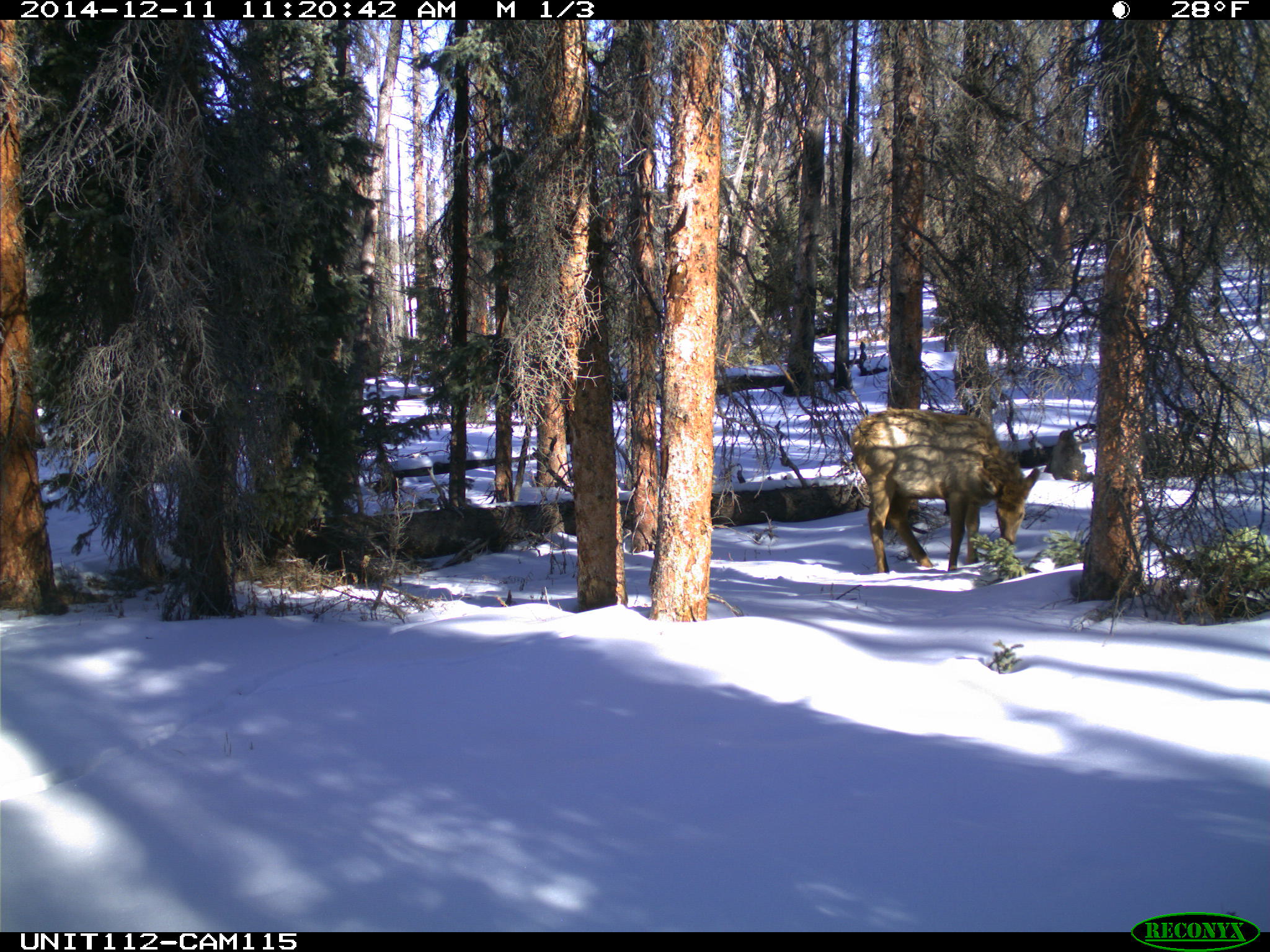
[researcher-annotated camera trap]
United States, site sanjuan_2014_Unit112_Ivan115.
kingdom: Animalia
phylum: Chordata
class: Mammalia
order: Artiodactyla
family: Cervidae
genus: Cervus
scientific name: Cervus elaphus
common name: red deer